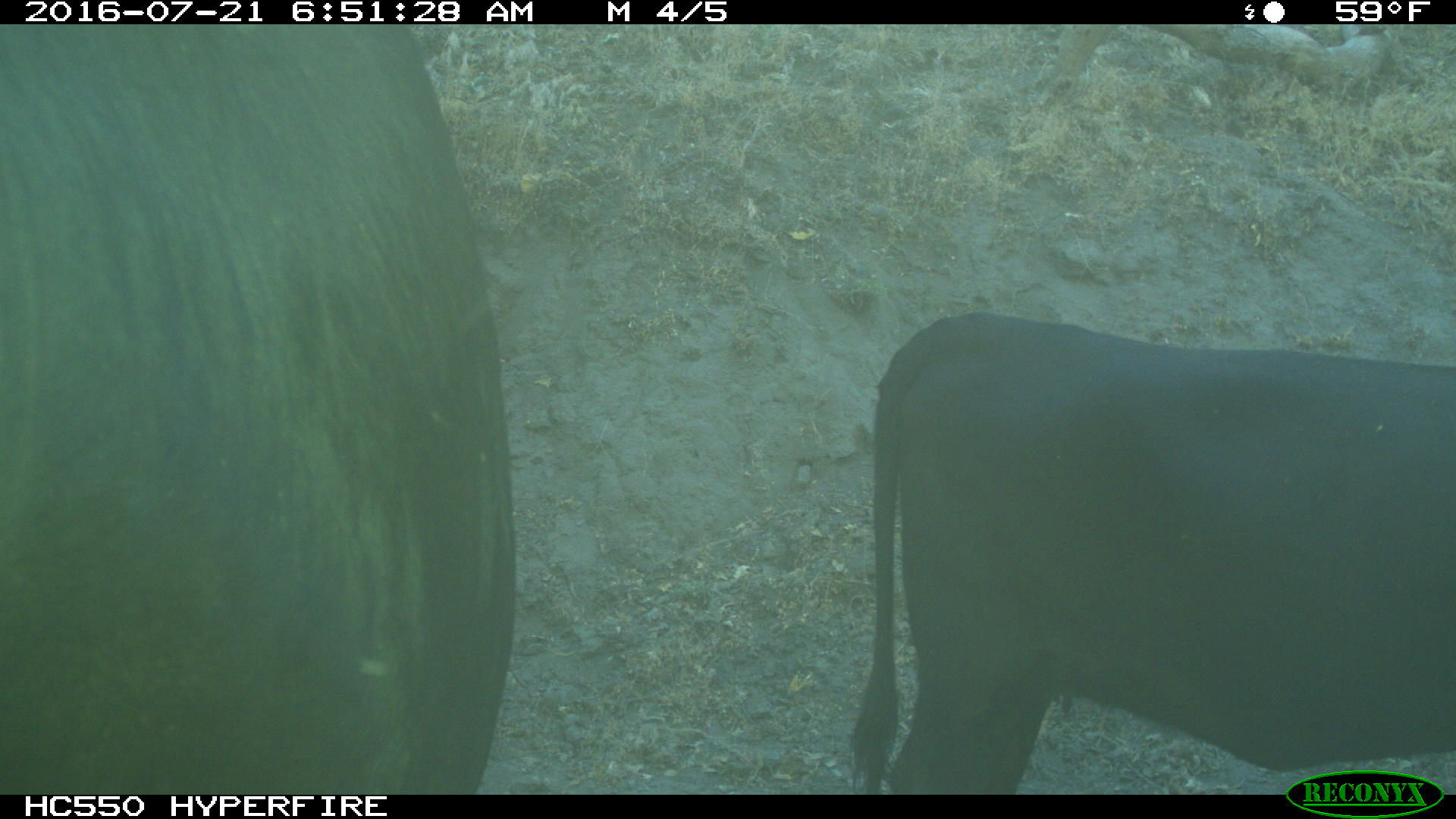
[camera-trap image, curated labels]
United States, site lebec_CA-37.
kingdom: Animalia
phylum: Chordata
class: Mammalia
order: Artiodactyla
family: Bovidae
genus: Bos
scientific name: Bos taurus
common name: domestic cow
Bos taurus (domestic cow).